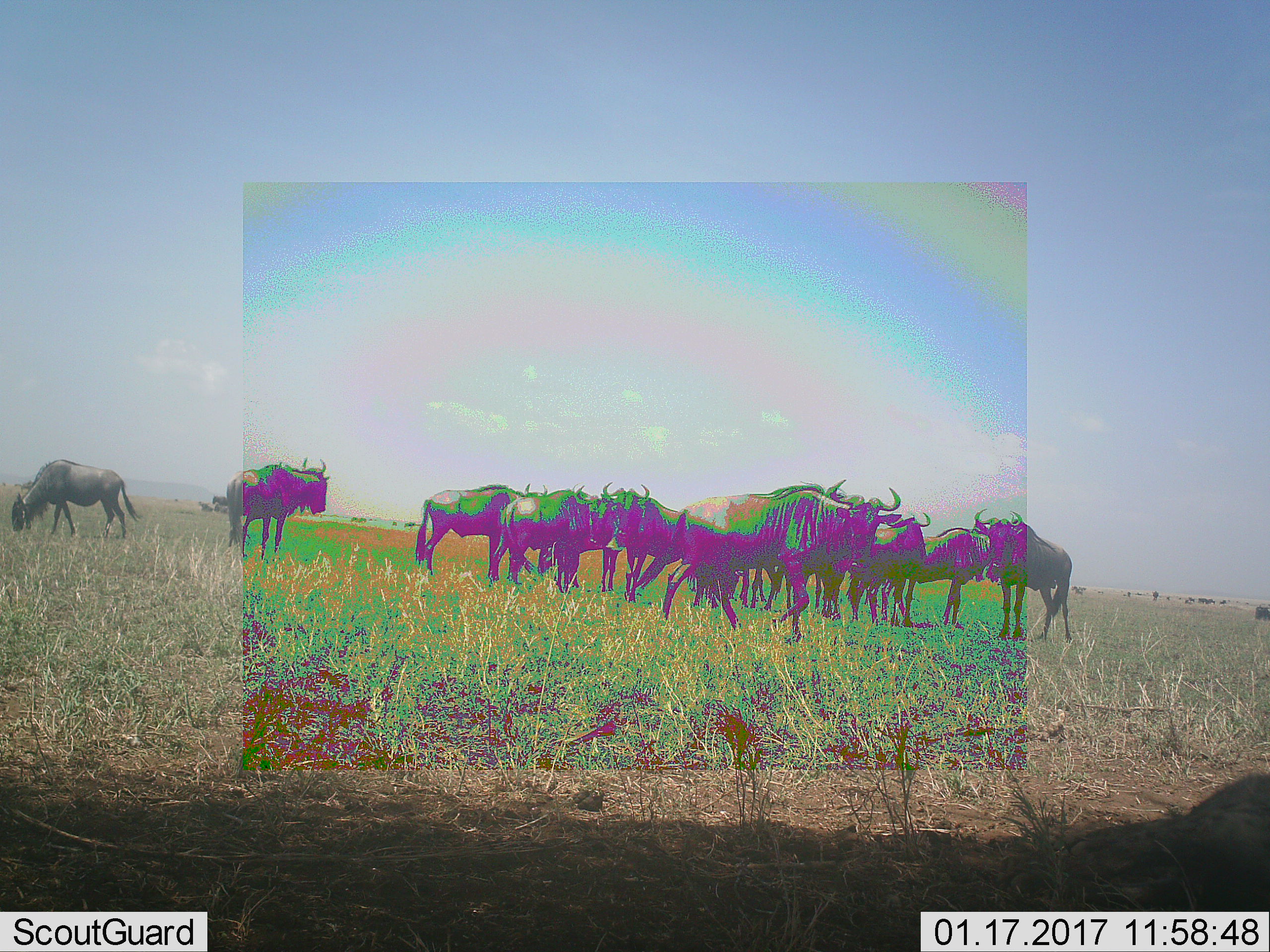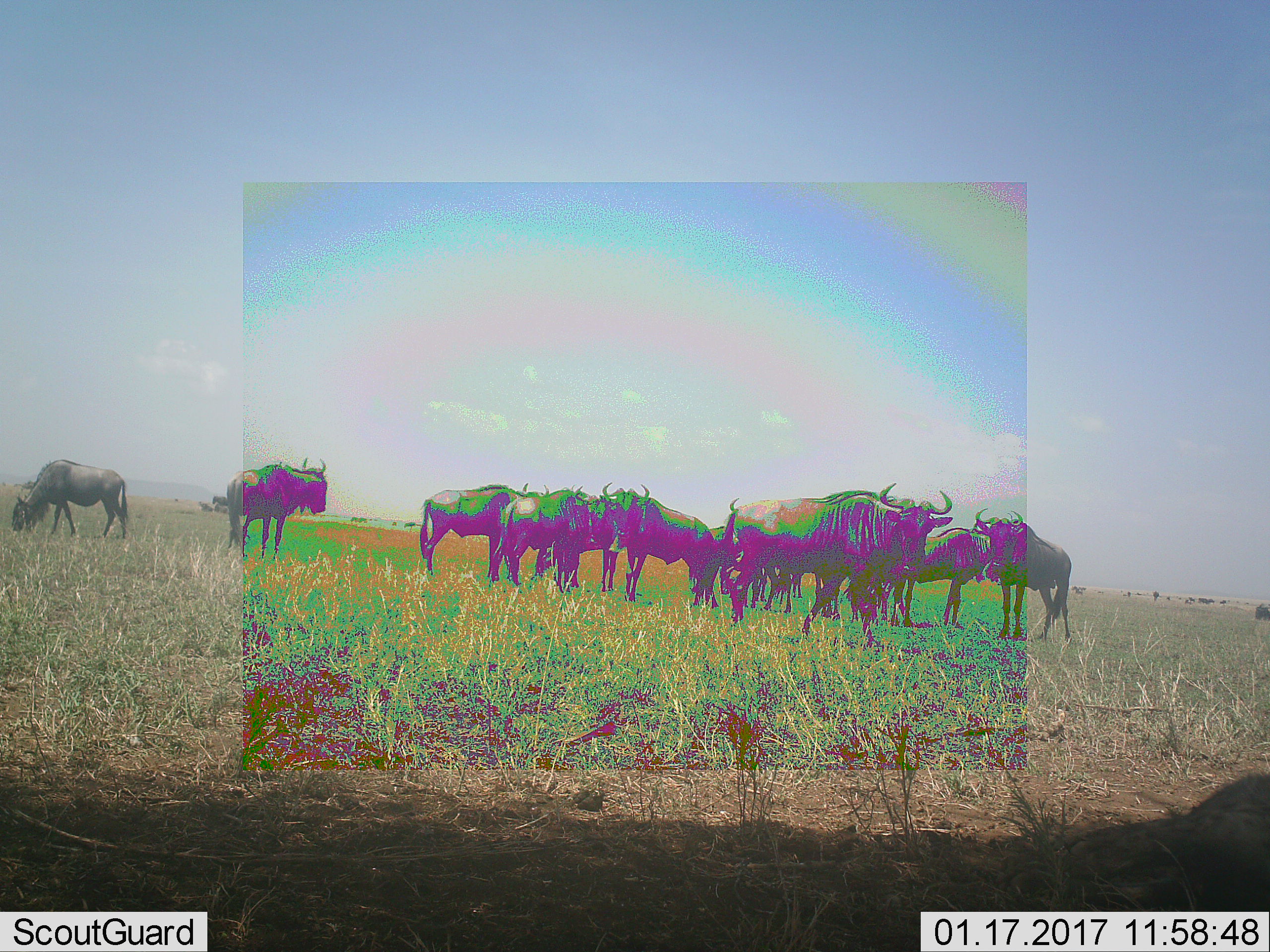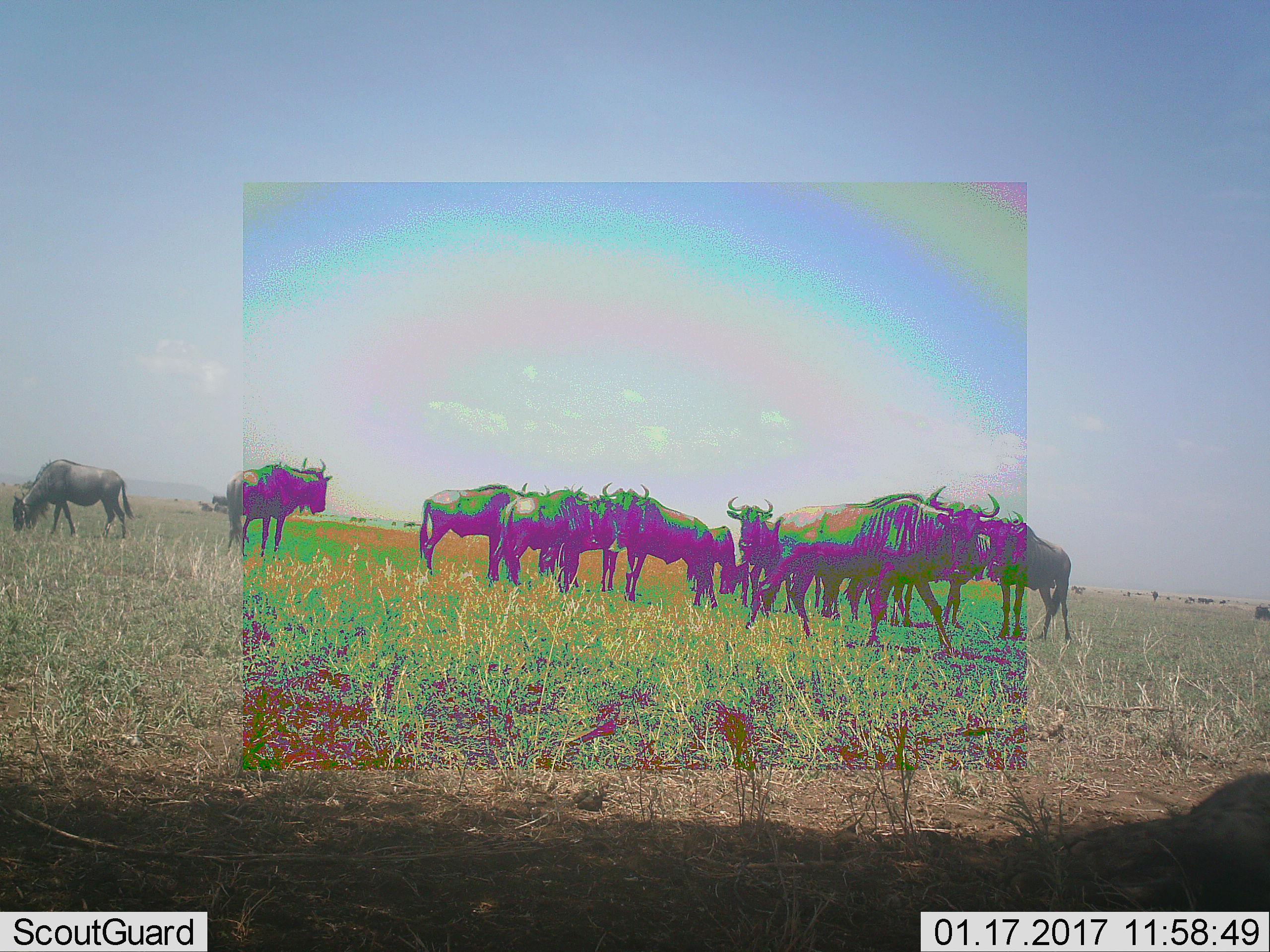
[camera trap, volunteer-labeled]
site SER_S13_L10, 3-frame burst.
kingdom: Animalia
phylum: Chordata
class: Mammalia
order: Artiodactyla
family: Bovidae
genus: Connochaetes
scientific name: Connochaetes taurinus taurinus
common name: blue wildebeest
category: wildebeestblue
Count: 11-50.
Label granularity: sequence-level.